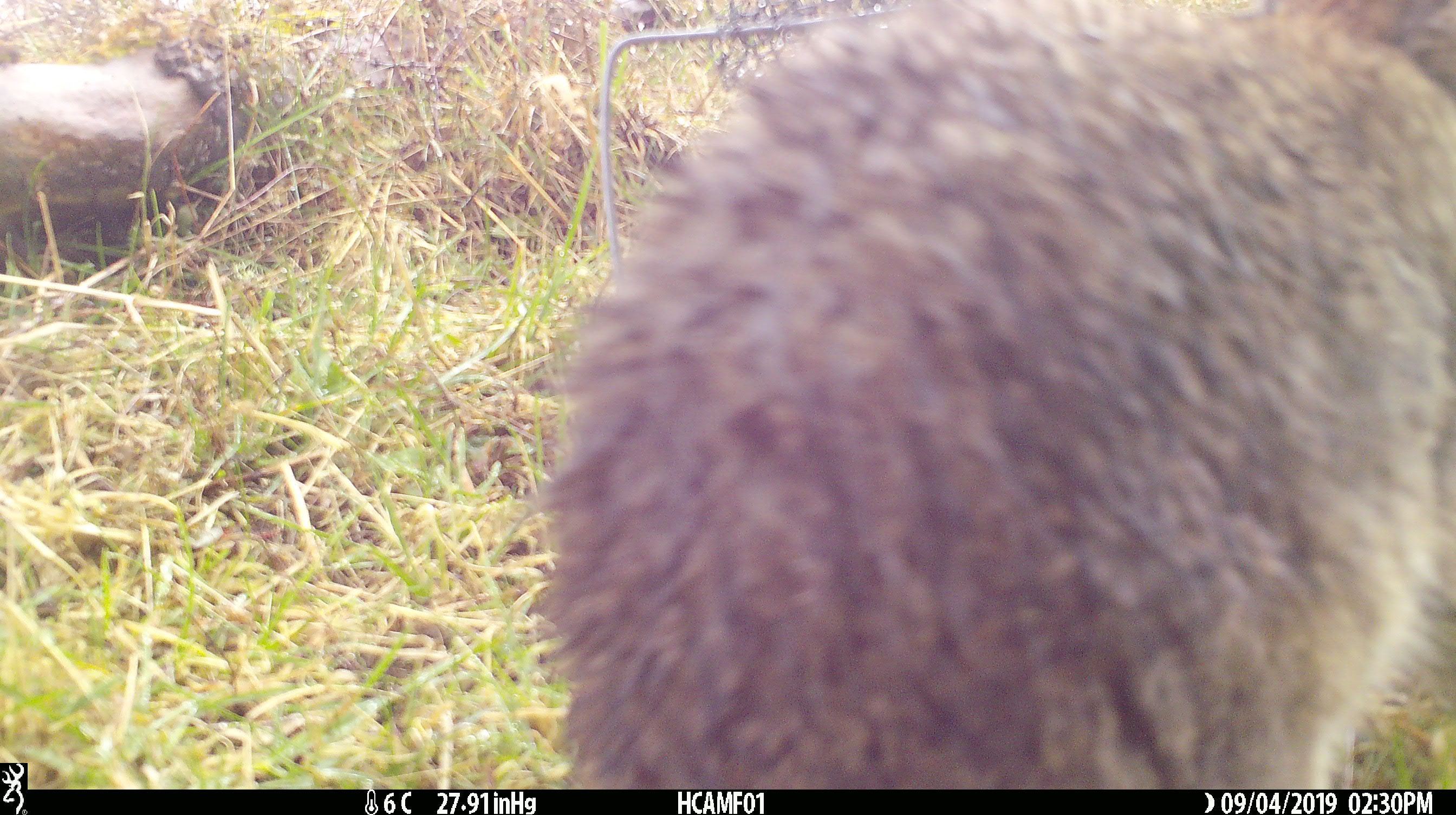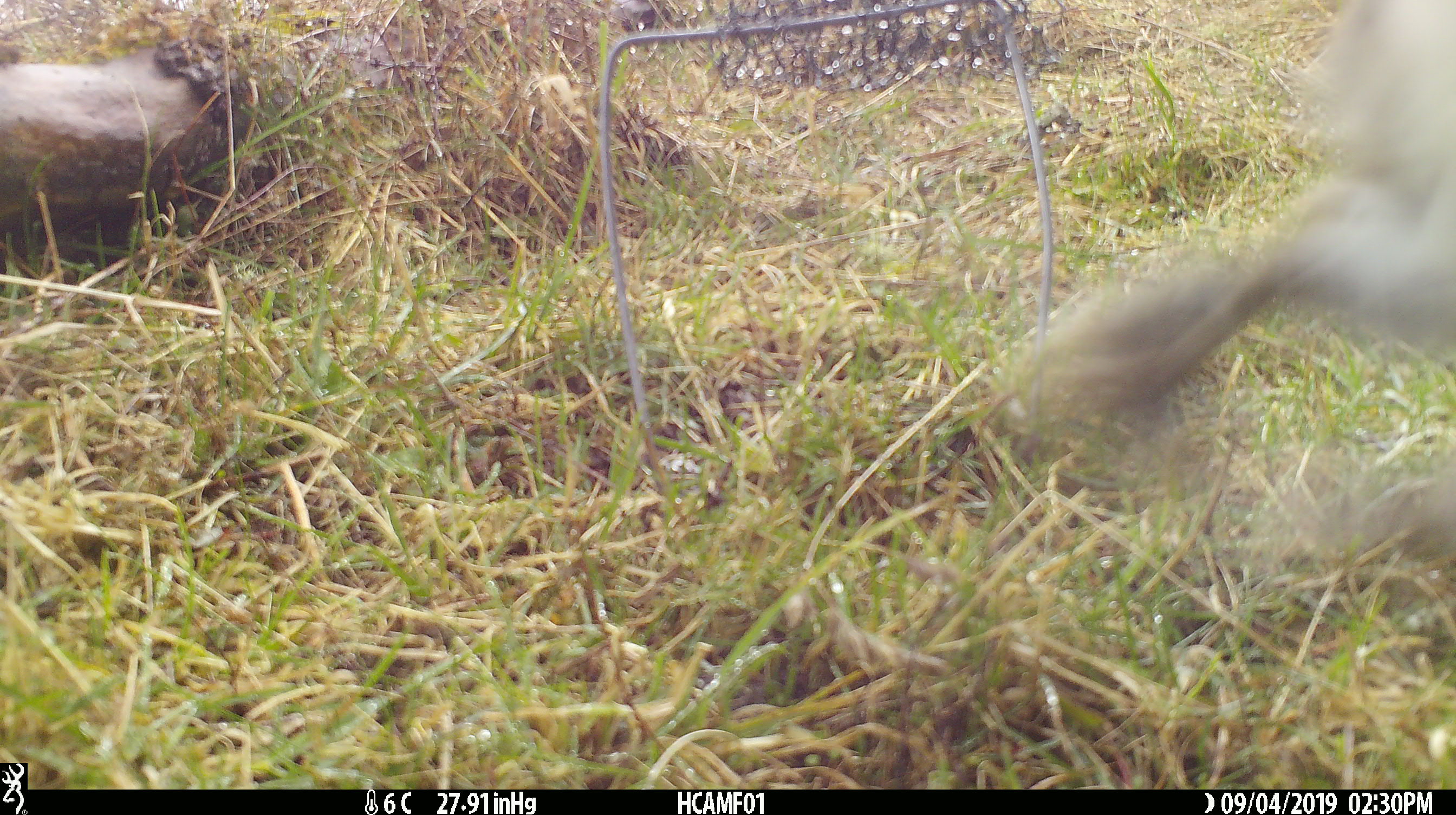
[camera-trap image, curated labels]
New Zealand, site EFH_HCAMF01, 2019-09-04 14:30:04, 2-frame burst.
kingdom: Animalia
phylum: Chordata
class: Mammalia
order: Lagomorpha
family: Leporidae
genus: Lepus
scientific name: Lepus europaeus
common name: brown hare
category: hare